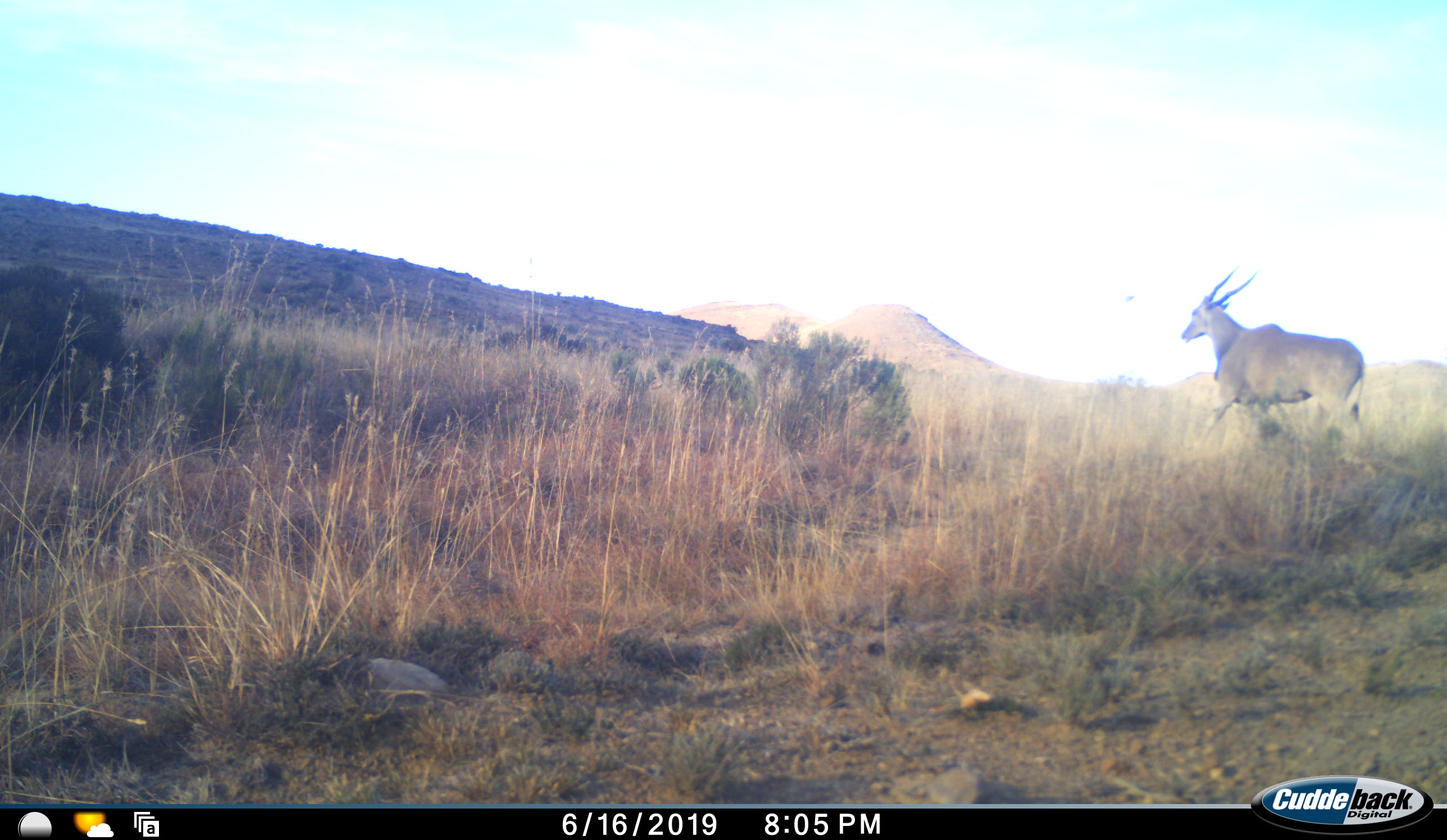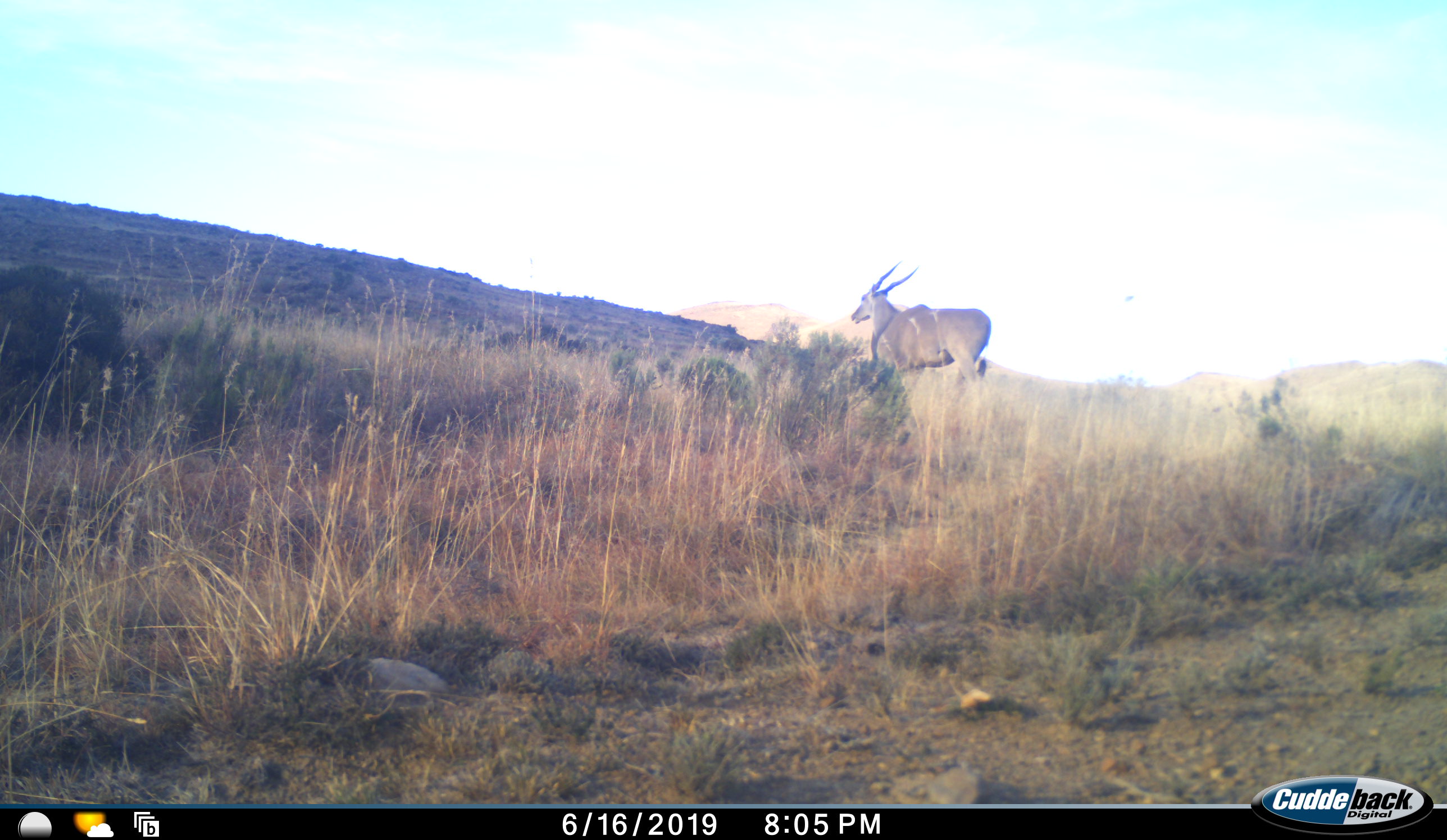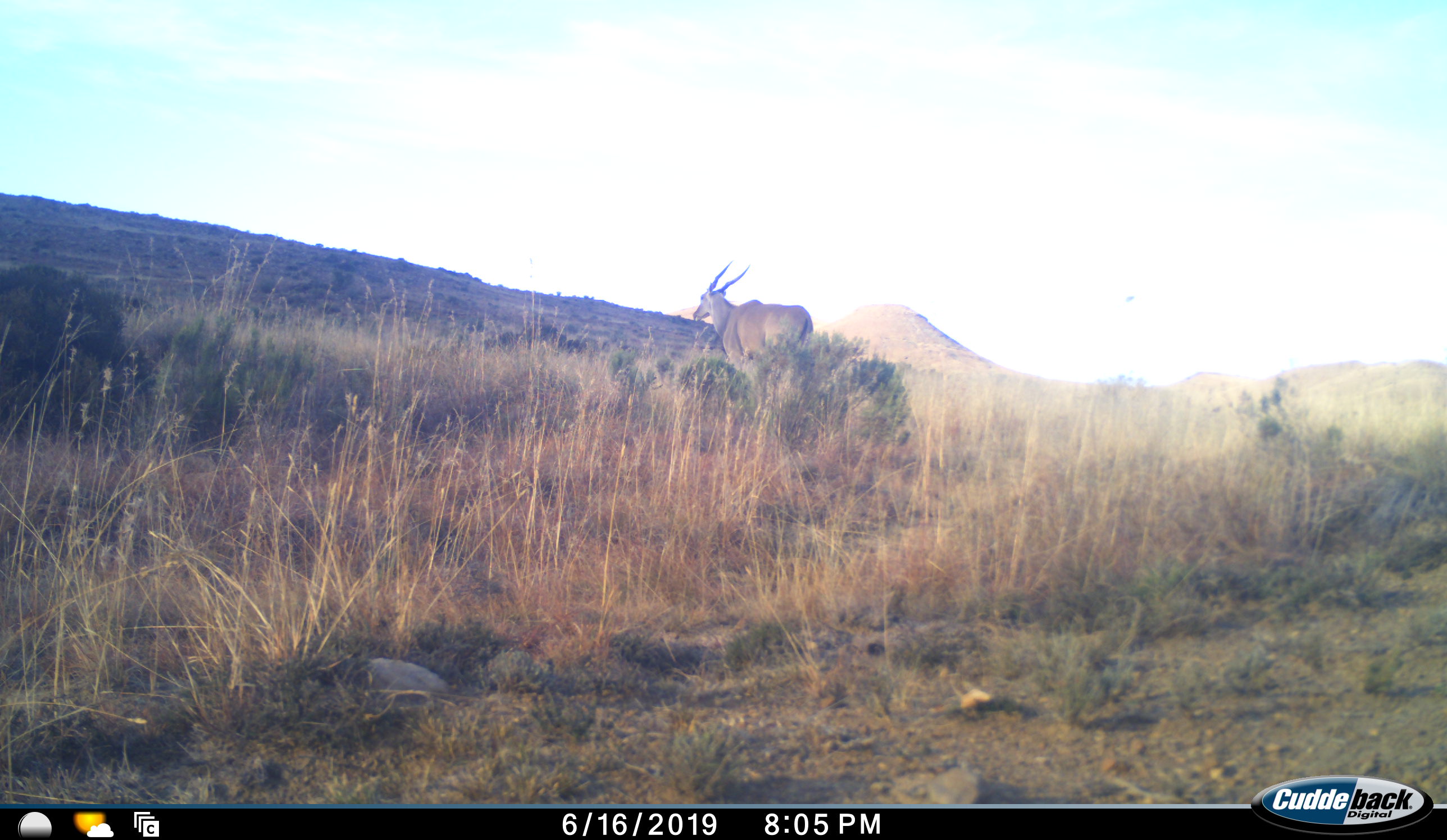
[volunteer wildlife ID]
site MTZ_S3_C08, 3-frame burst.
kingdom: Animalia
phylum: Chordata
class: Mammalia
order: Artiodactyla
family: Bovidae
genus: Tragelaphus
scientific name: Tragelaphus oryx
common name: eland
Eland (Tragelaphus oryx), count 1. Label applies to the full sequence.